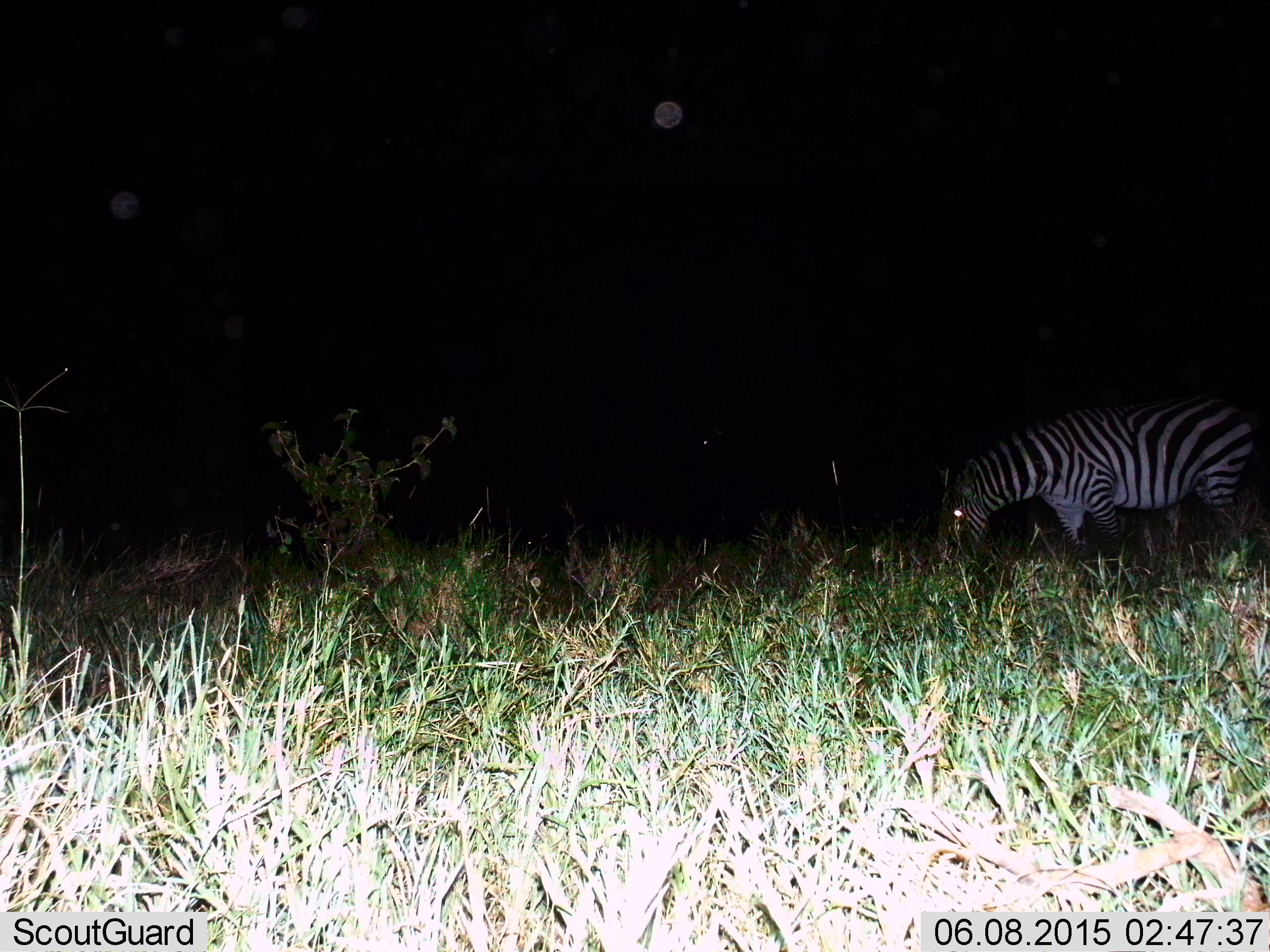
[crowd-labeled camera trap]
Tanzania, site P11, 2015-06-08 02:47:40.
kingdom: Animalia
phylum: Chordata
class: Mammalia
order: Perissodactyla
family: Equidae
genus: Equus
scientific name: Equus quagga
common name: plains zebra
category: zebra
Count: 1.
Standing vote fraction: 30%.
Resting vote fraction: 0%.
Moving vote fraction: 0%.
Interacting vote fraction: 0%.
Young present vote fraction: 0%.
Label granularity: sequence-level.